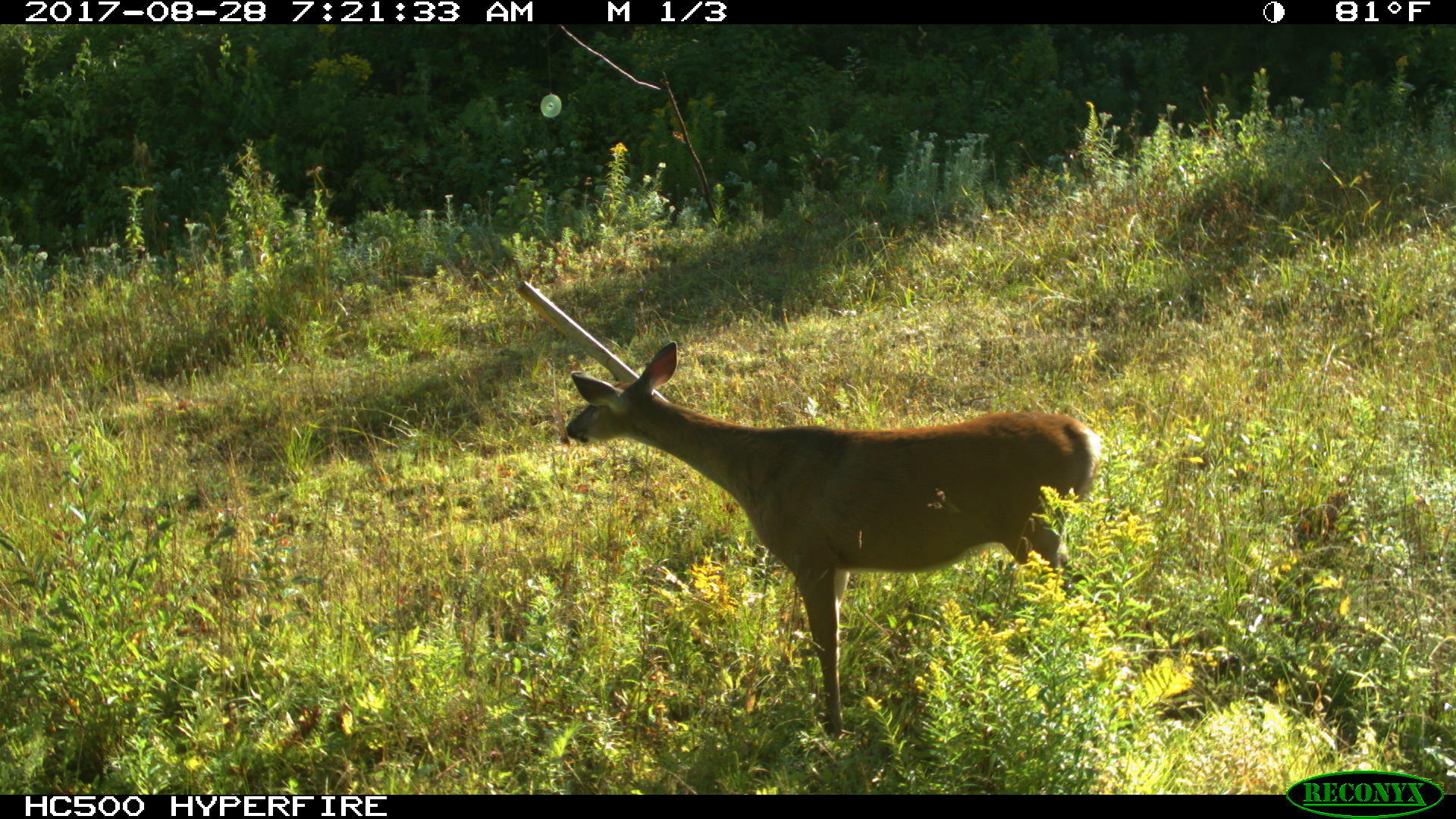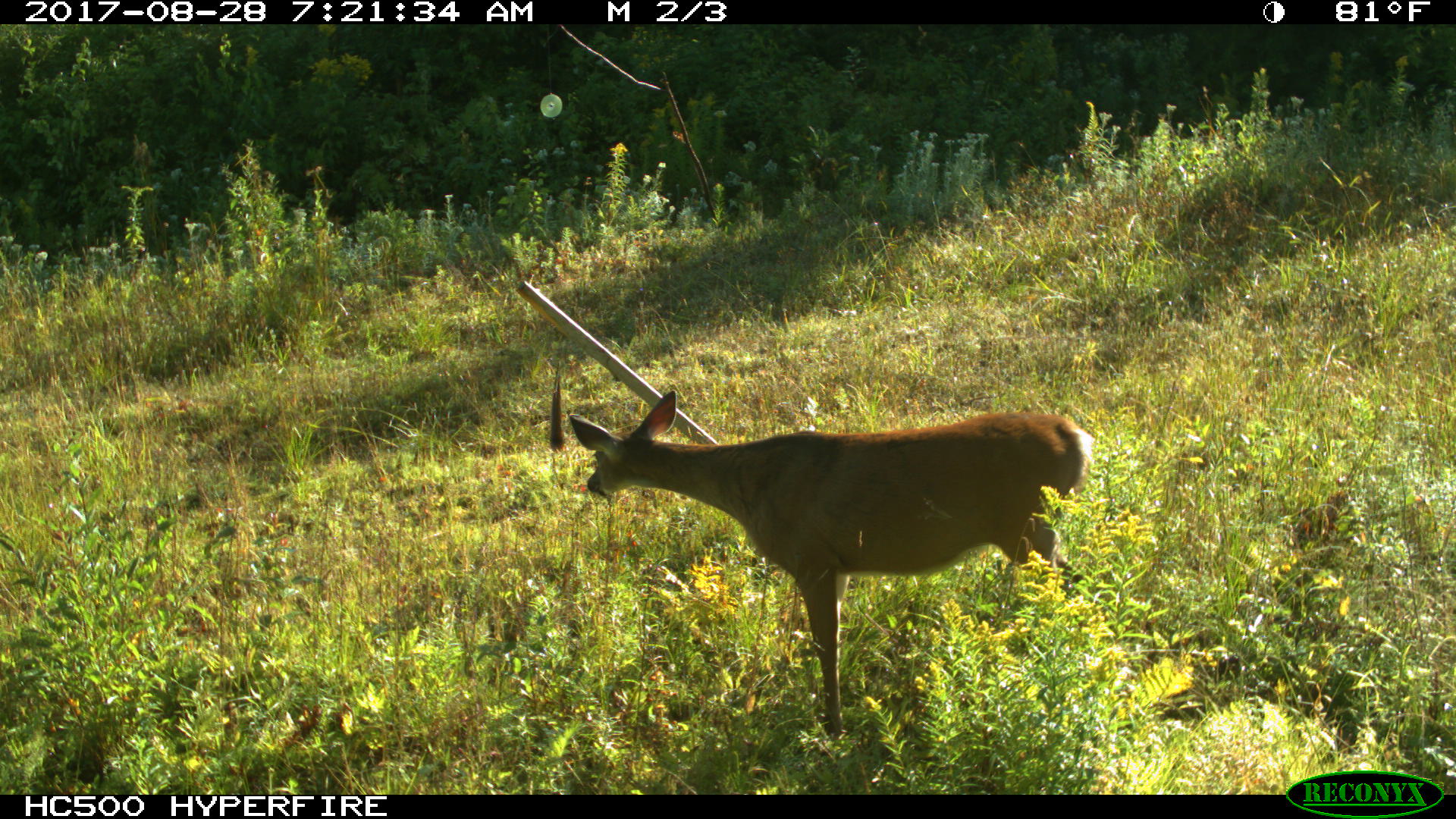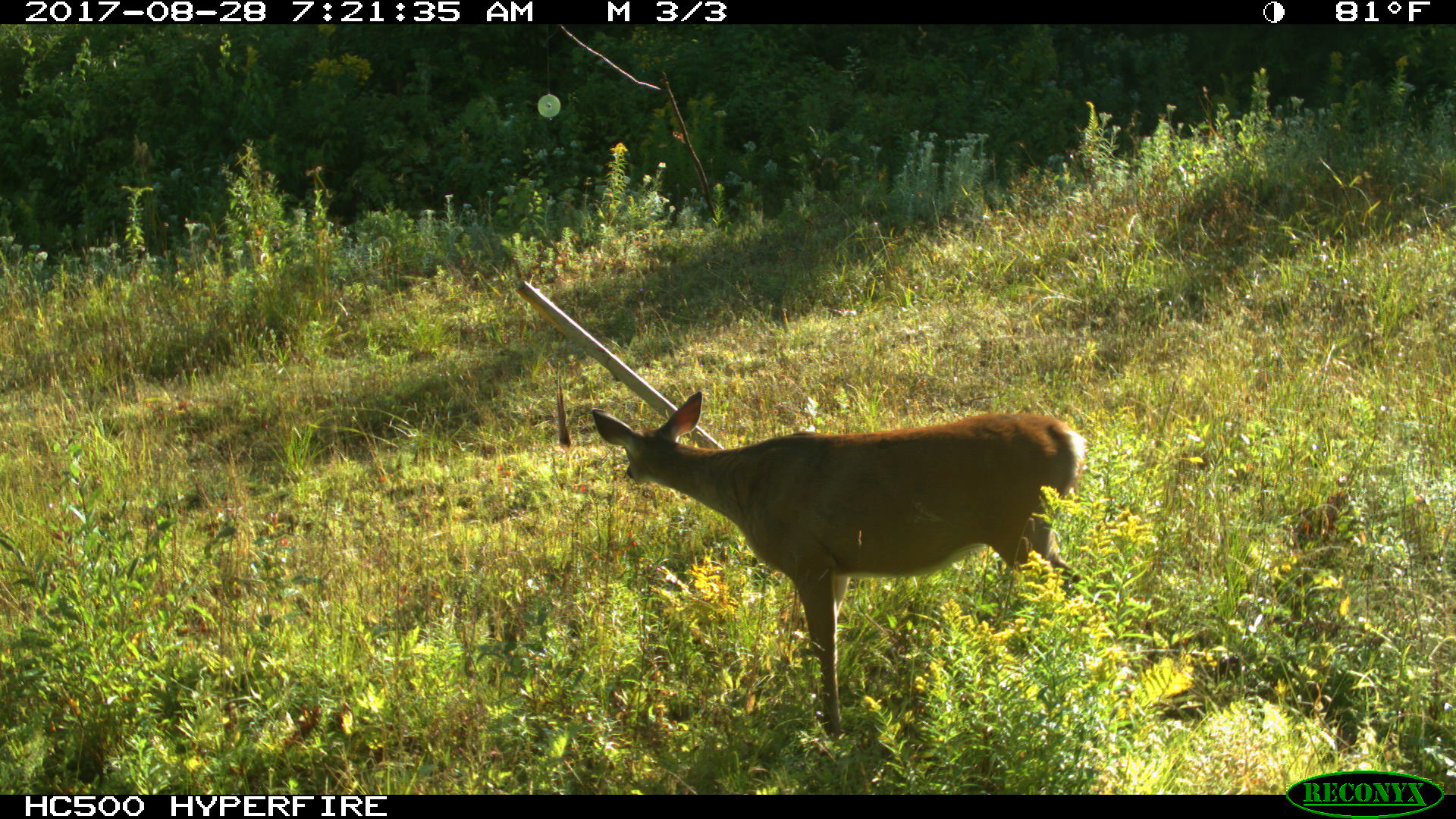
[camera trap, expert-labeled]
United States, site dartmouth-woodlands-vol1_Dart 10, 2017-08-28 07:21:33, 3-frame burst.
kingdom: Animalia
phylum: Chordata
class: Mammalia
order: Artiodactyla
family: Cervidae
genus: Odocoileus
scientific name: Odocoileus virginianus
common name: white-tailed deer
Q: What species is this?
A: White-tailed deer (Odocoileus virginianus).